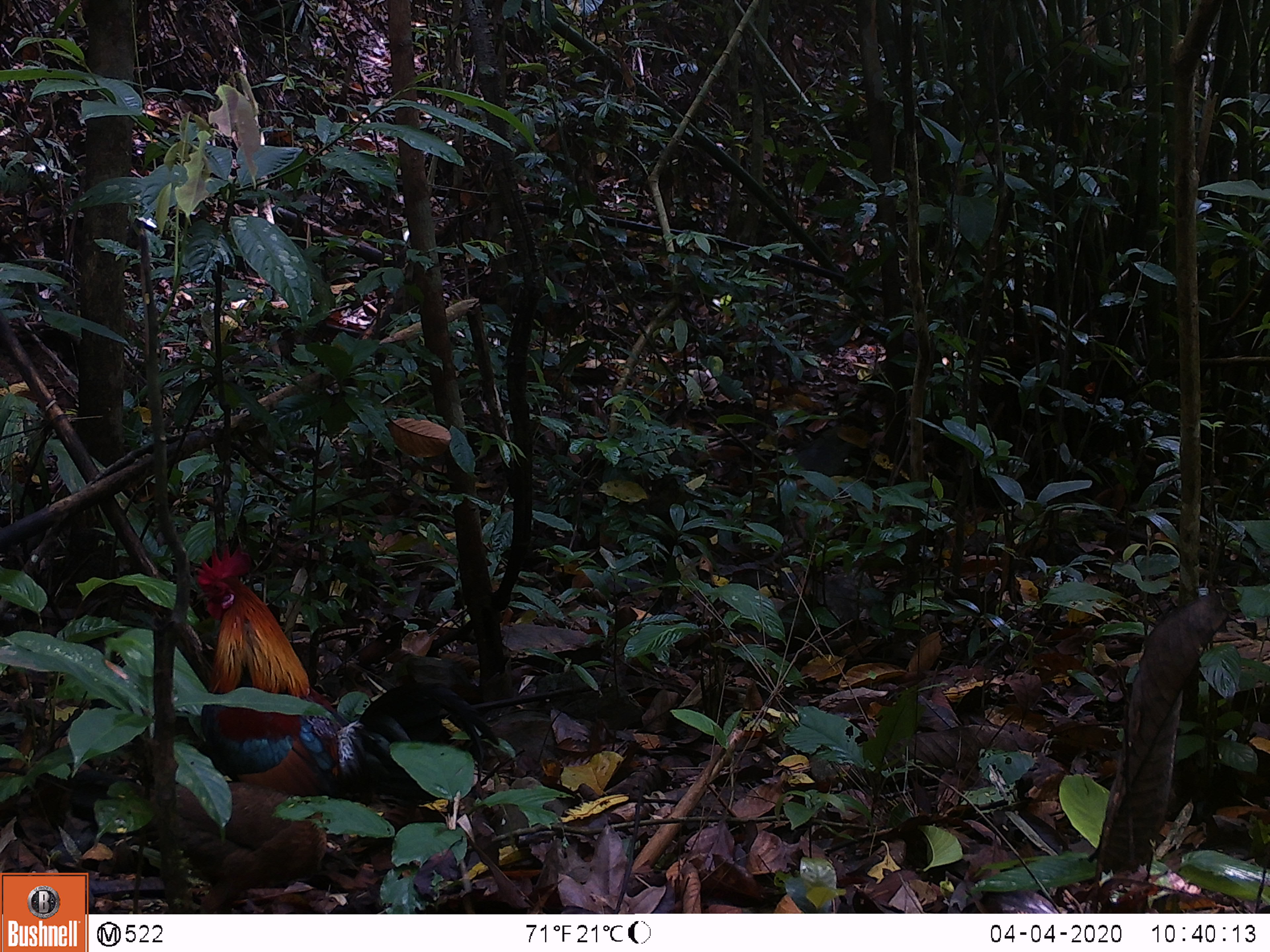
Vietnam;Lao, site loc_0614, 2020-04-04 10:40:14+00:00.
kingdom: Animalia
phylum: Chordata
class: Aves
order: Galliformes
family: Phasianidae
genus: Gallus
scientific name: Gallus gallus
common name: red junglefowl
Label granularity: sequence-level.